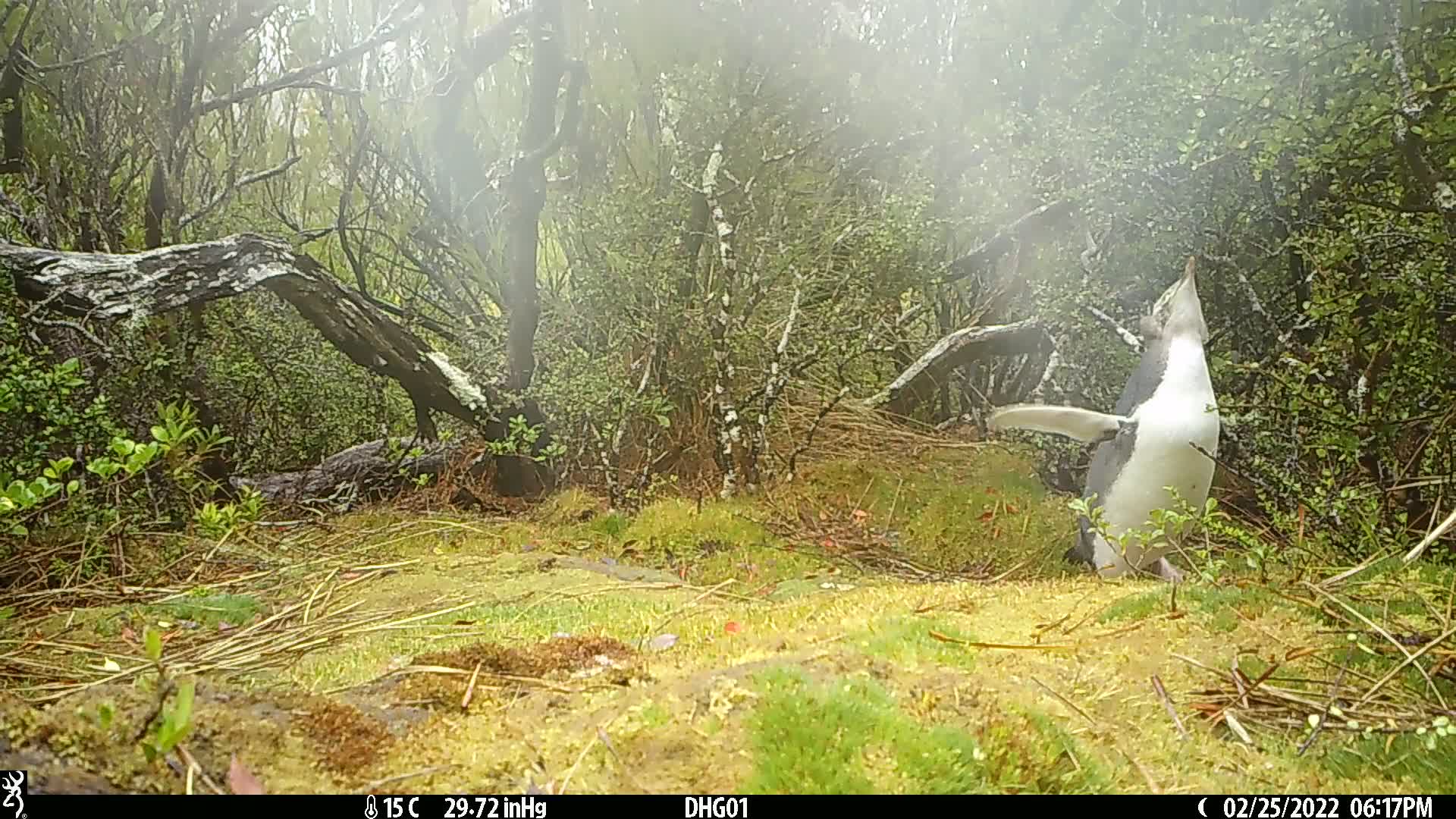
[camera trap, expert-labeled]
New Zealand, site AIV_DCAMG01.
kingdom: Animalia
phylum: Chordata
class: Aves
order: Sphenisciformes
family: Spheniscidae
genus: Megadyptes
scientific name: Megadyptes antipodes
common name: yellow-eyed penguin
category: yellow eyed penguin